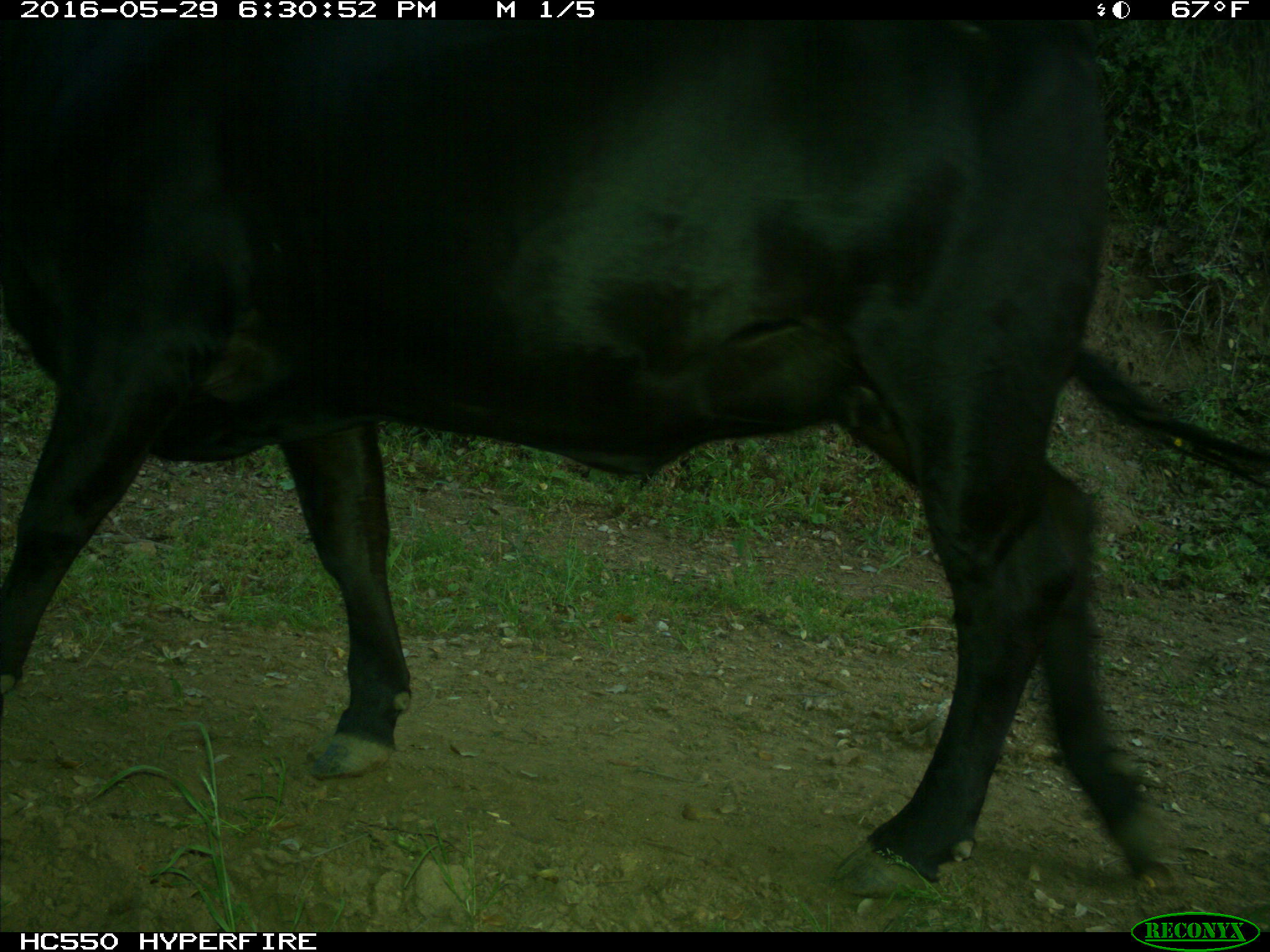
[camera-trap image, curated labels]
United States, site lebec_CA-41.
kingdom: Animalia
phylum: Chordata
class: Mammalia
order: Artiodactyla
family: Bovidae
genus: Bos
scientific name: Bos taurus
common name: domestic cow